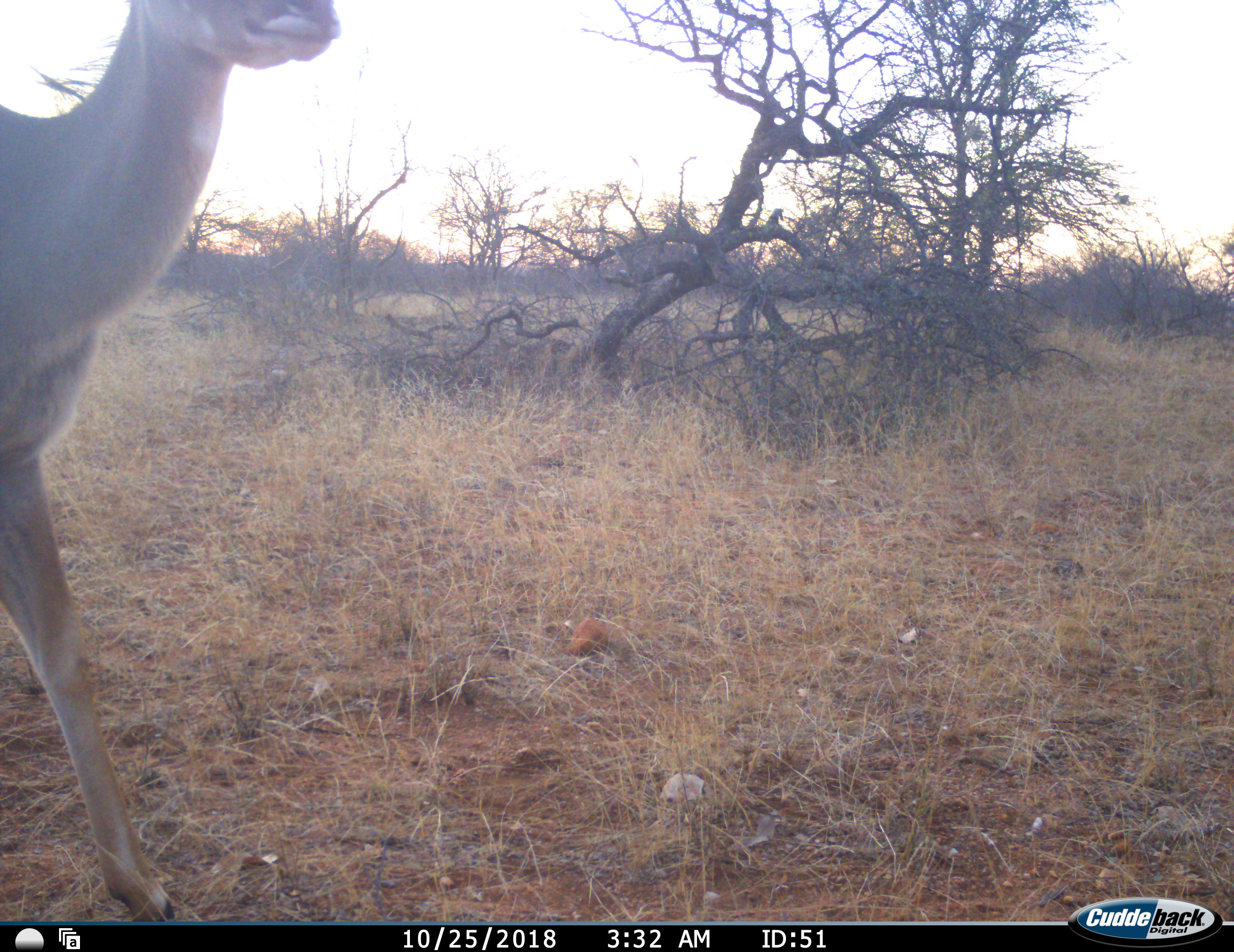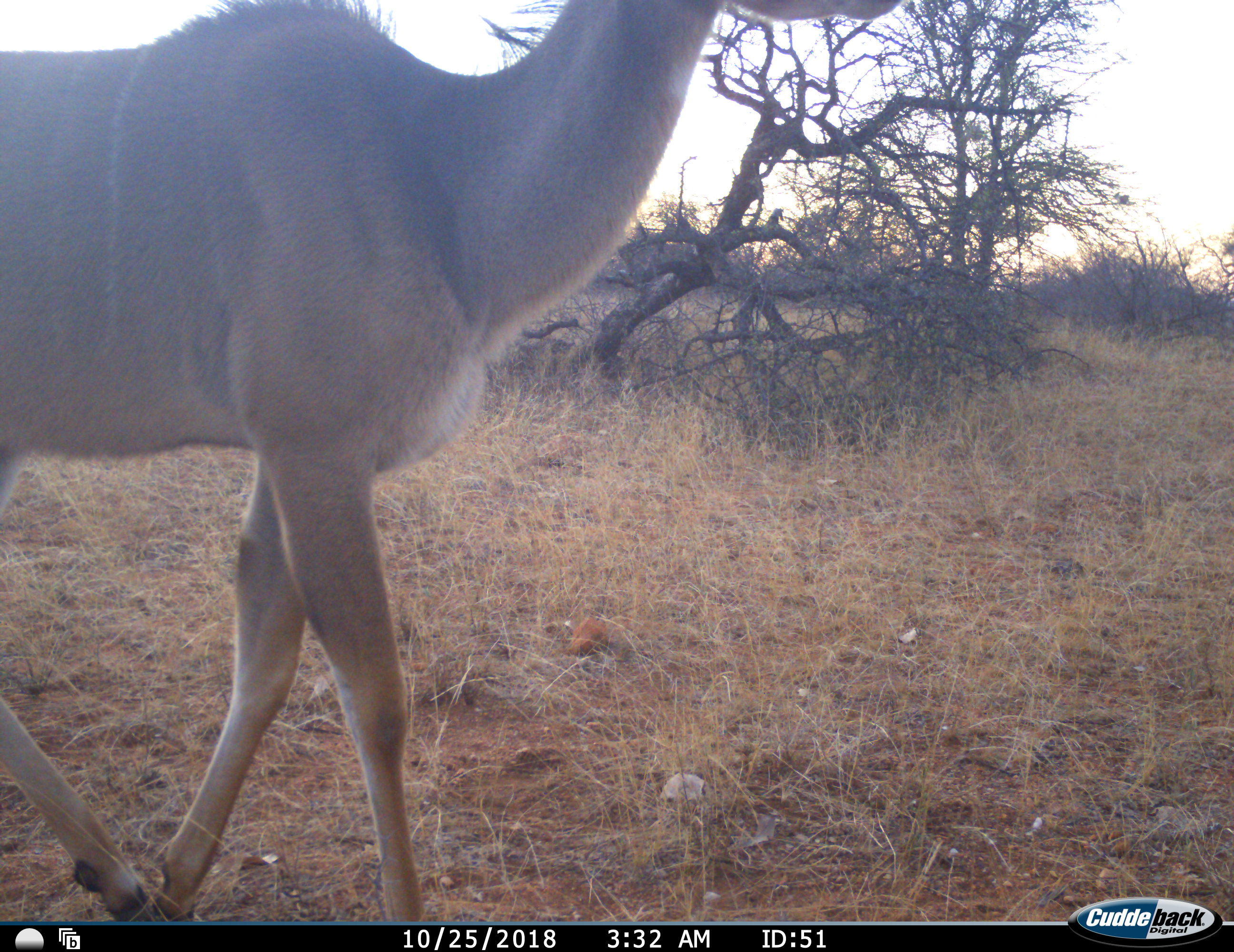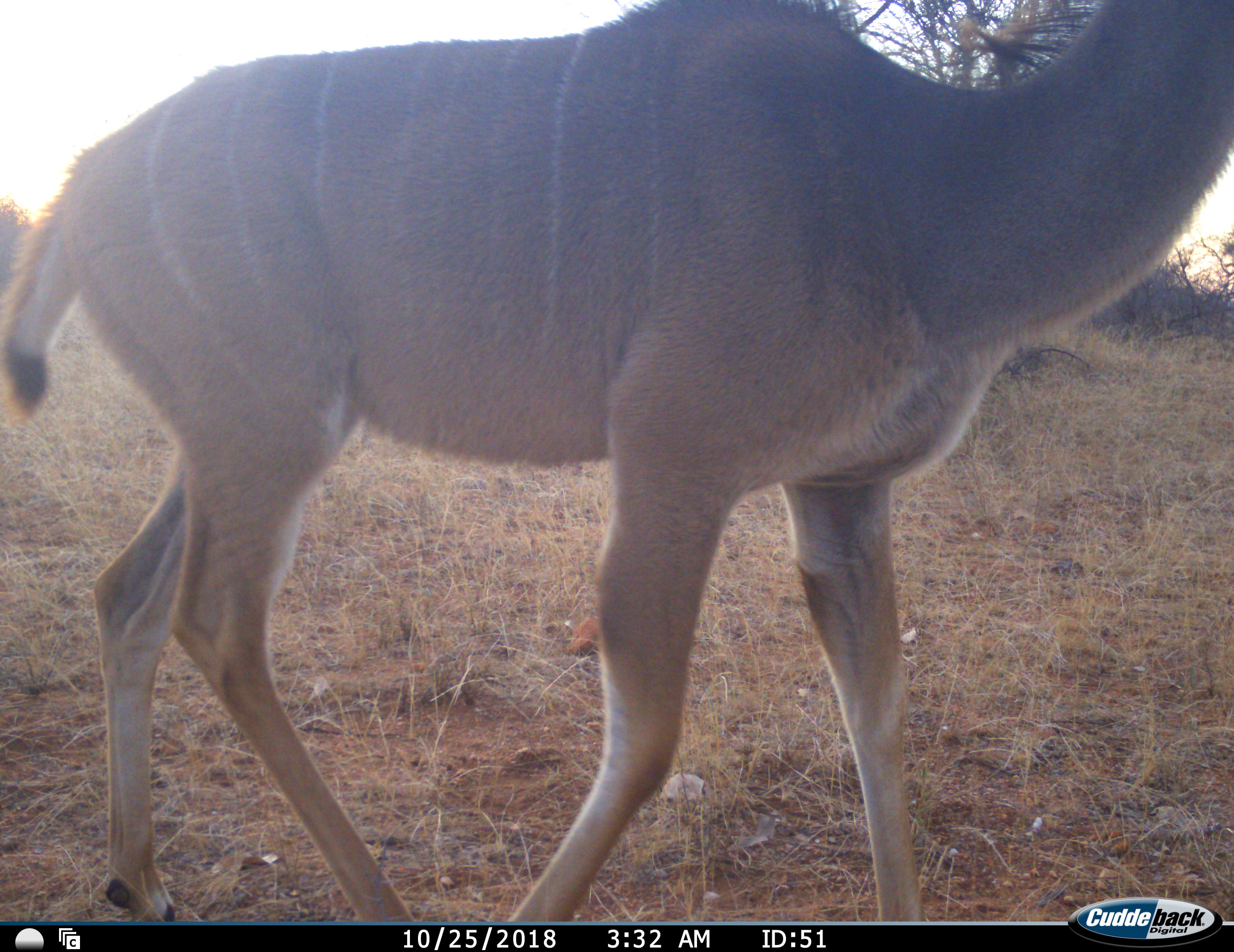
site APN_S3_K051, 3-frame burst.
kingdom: Animalia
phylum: Chordata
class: Mammalia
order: Artiodactyla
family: Bovidae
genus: Tragelaphus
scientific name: Tragelaphus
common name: kudu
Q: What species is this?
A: Kudu (Tragelaphus).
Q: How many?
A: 1.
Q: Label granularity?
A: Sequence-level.